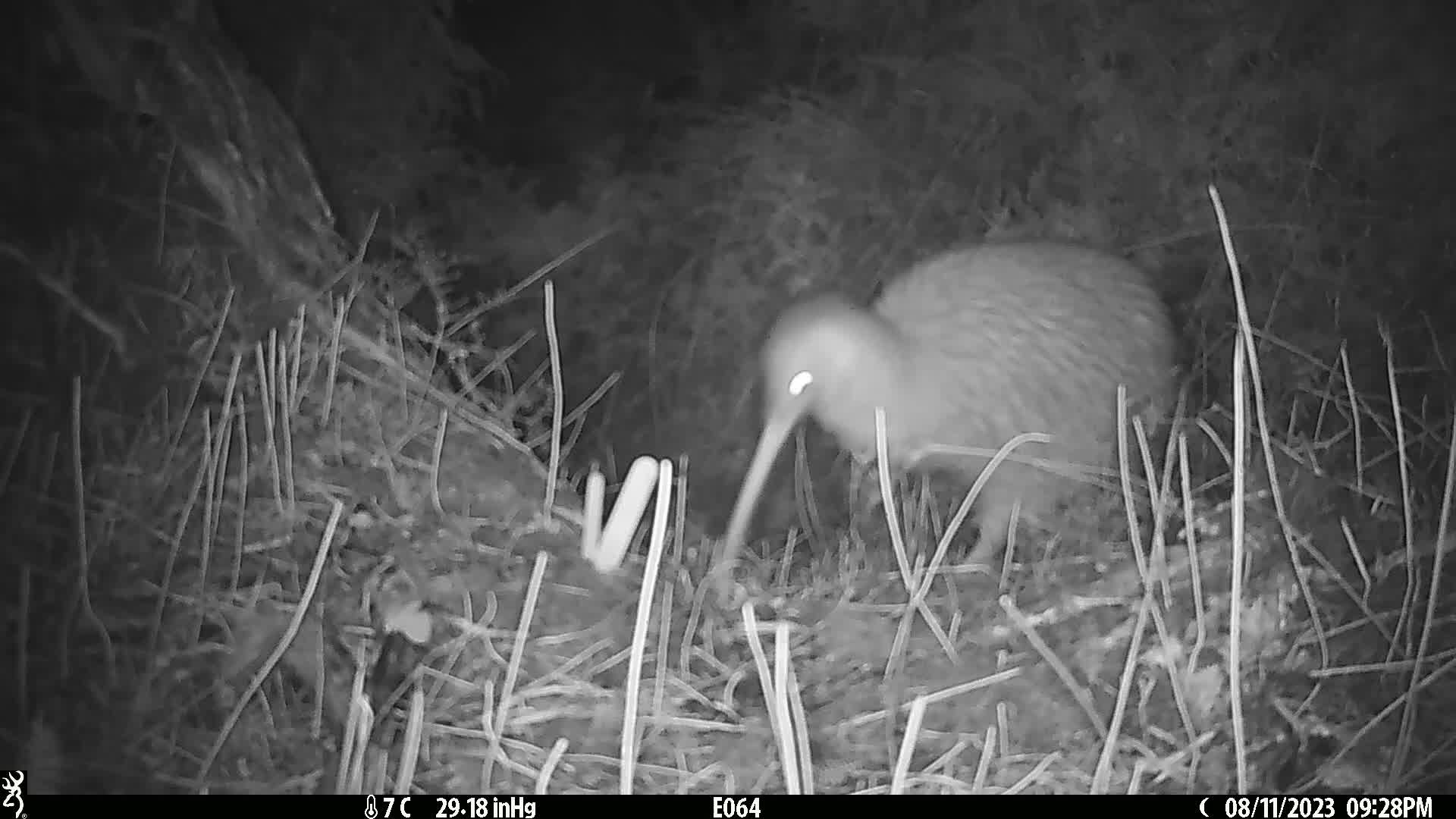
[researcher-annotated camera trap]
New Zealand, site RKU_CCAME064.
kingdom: Animalia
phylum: Chordata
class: Aves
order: Apterygiformes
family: Apterygidae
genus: Apteryx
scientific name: Apteryx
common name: kiwi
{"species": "kiwi (Apteryx)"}